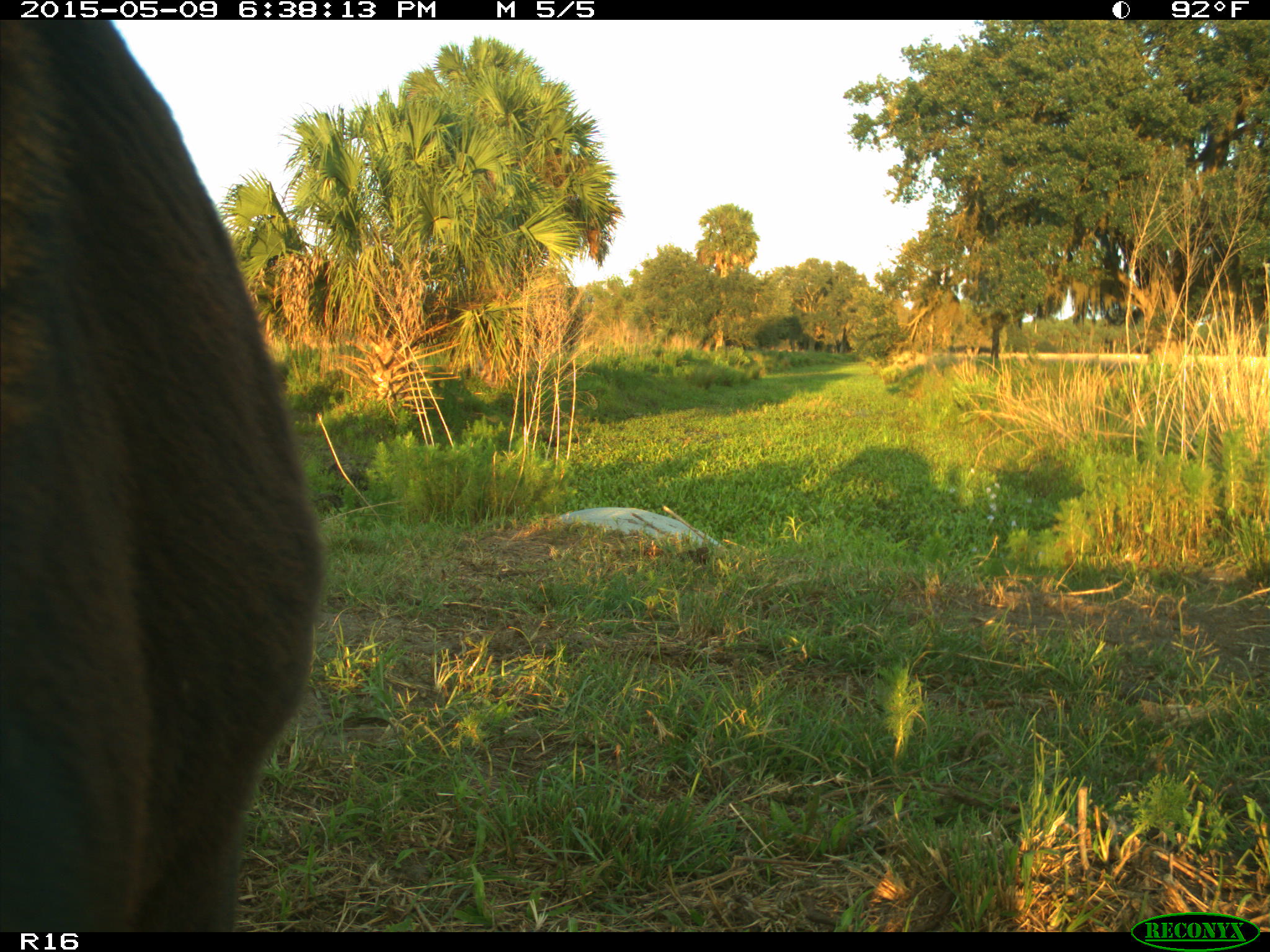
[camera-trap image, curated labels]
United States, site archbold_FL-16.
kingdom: Animalia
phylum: Chordata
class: Mammalia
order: Artiodactyla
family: Bovidae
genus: Bos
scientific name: Bos taurus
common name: domestic cow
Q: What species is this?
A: Bos taurus (domestic cow).